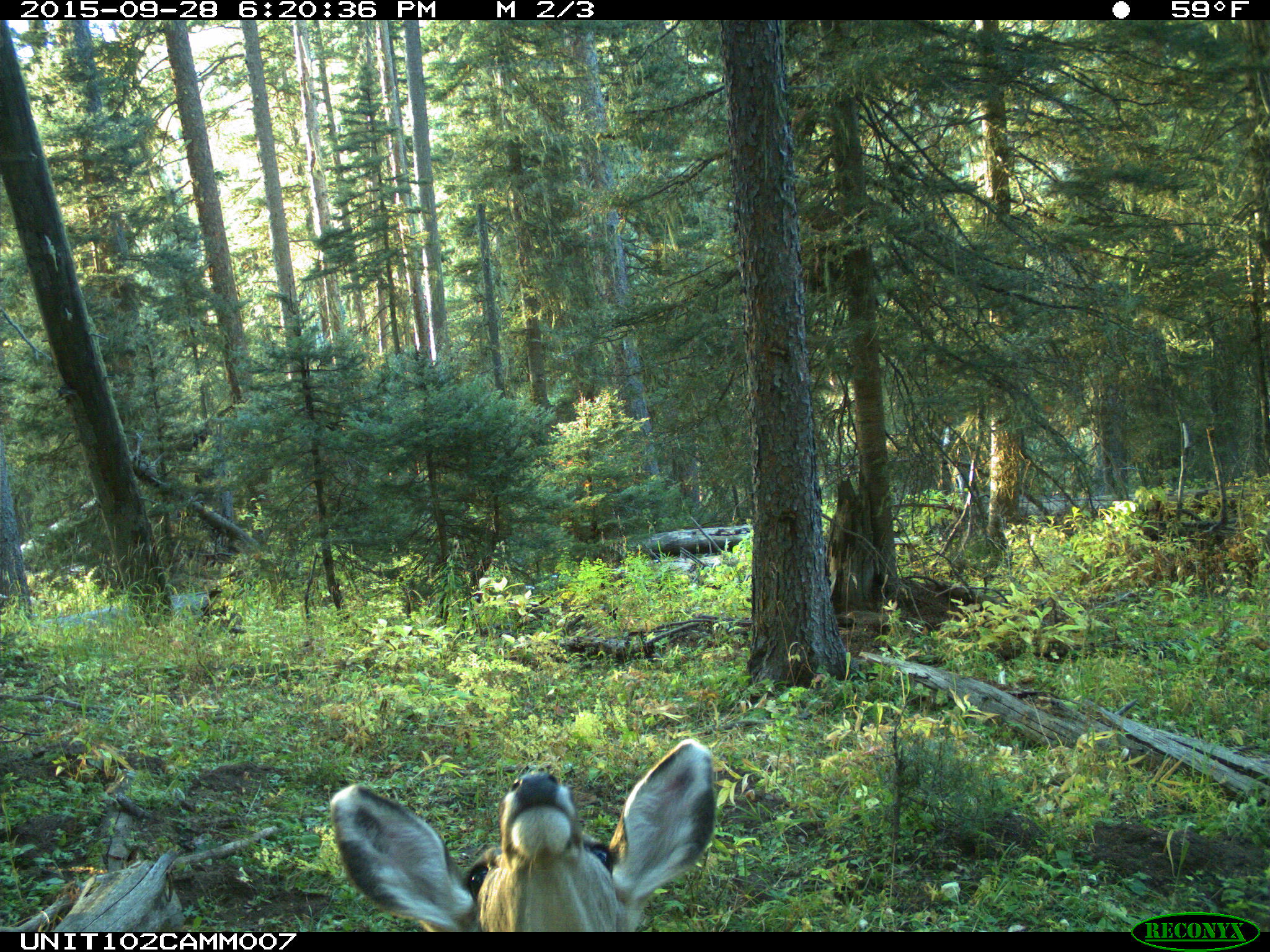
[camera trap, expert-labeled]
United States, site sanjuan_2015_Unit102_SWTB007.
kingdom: Animalia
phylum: Chordata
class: Mammalia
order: Artiodactyla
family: Cervidae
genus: Odocoileus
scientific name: Odocoileus hemionus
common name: mule deer